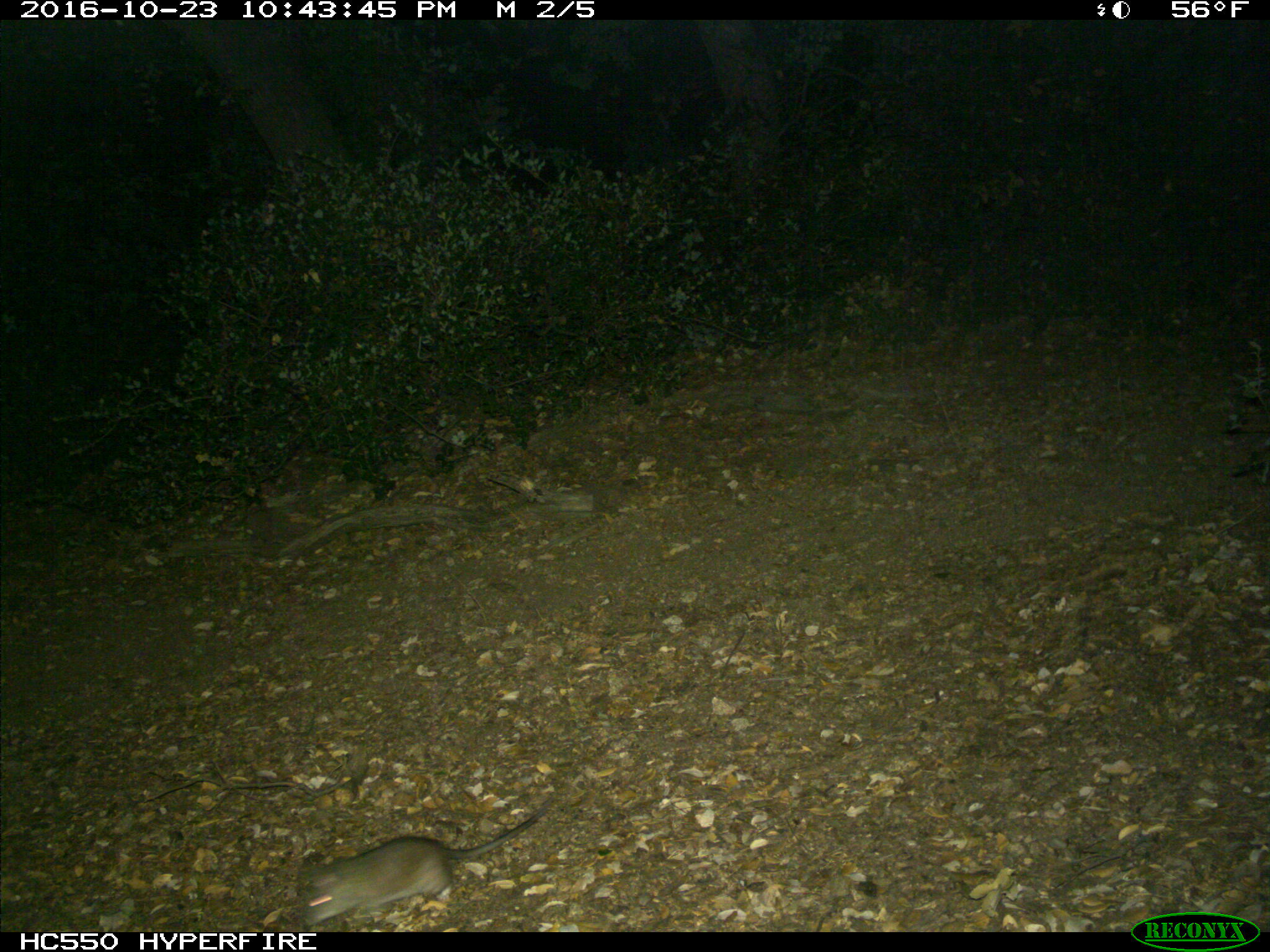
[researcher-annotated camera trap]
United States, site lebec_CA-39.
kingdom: Animalia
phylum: Chordata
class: Mammalia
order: Rodentia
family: Cricetidae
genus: Peromyscus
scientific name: Peromyscus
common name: deermice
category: unidentified deer mouse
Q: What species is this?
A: Unidentified deer mouse (deermice) (Peromyscus).